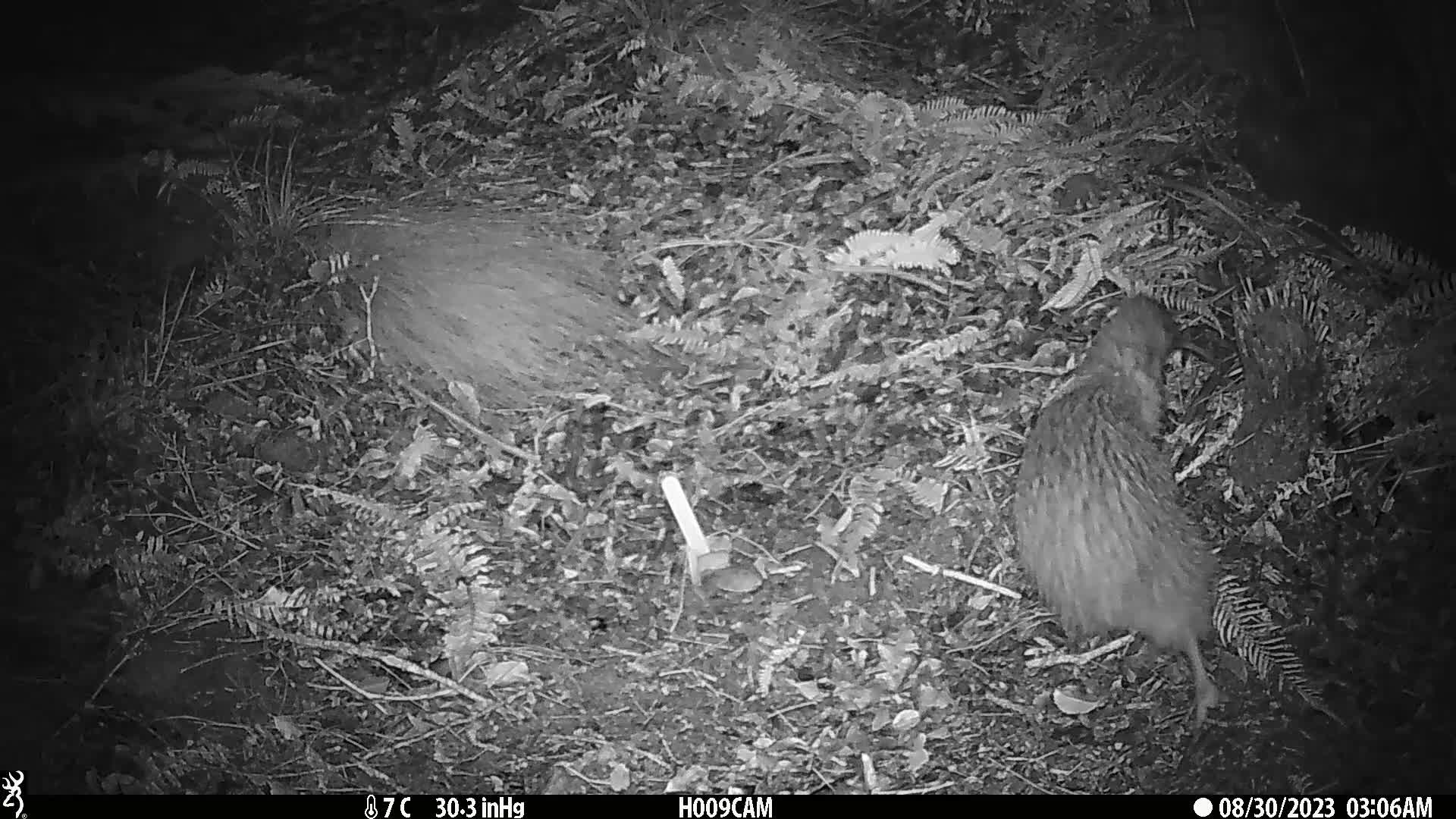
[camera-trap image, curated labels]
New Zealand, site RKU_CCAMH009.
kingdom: Animalia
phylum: Chordata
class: Aves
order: Apterygiformes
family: Apterygidae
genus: Apteryx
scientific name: Apteryx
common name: kiwi